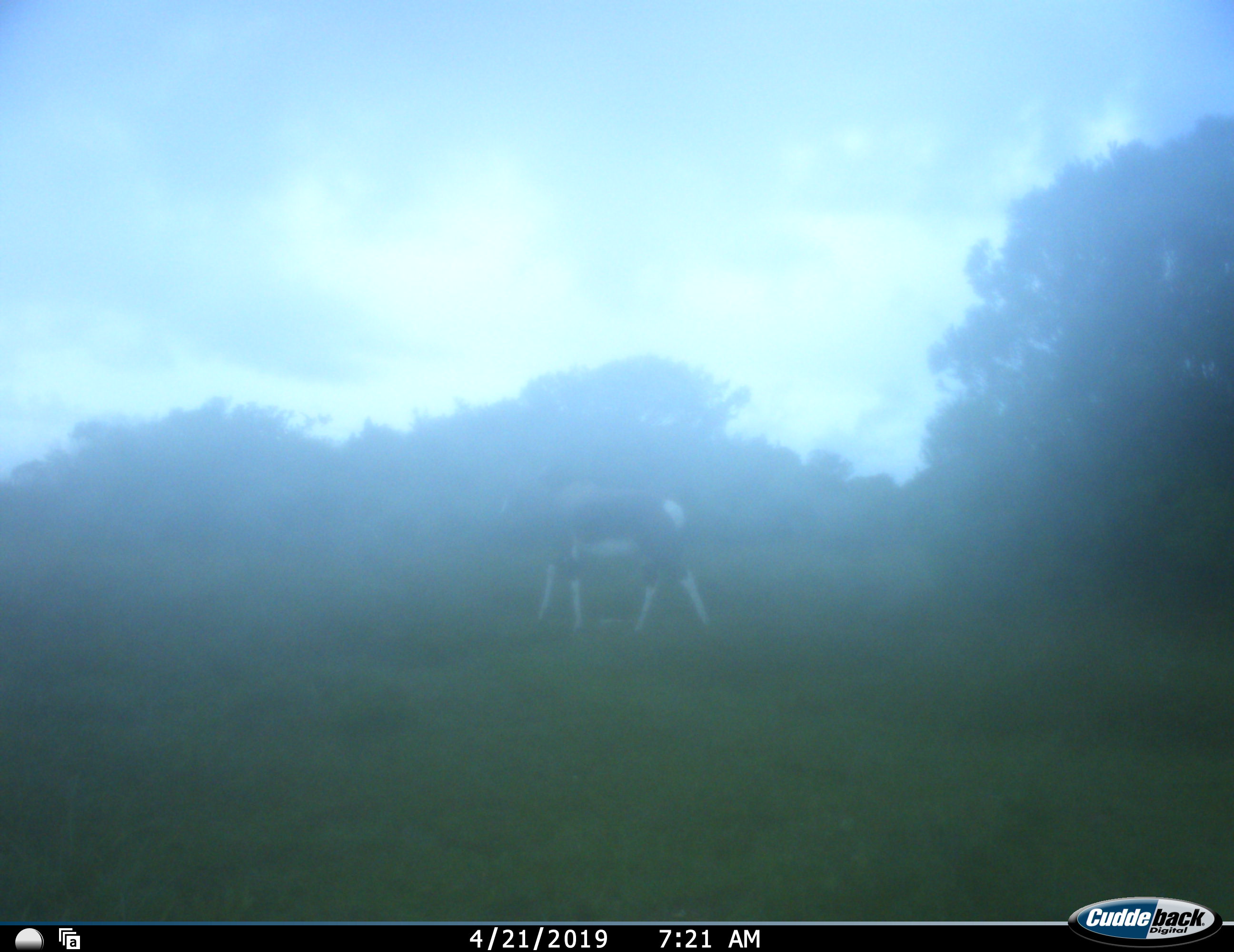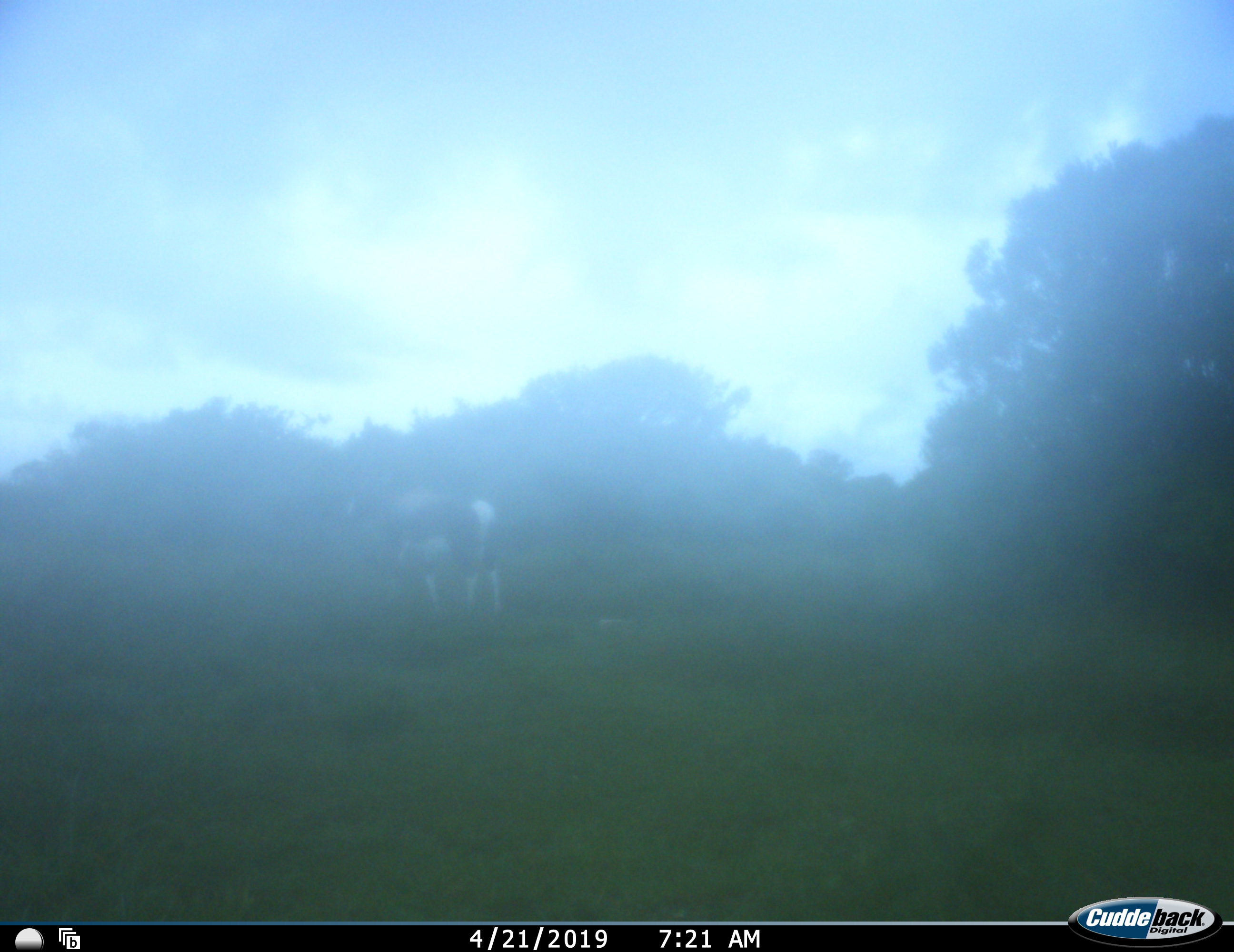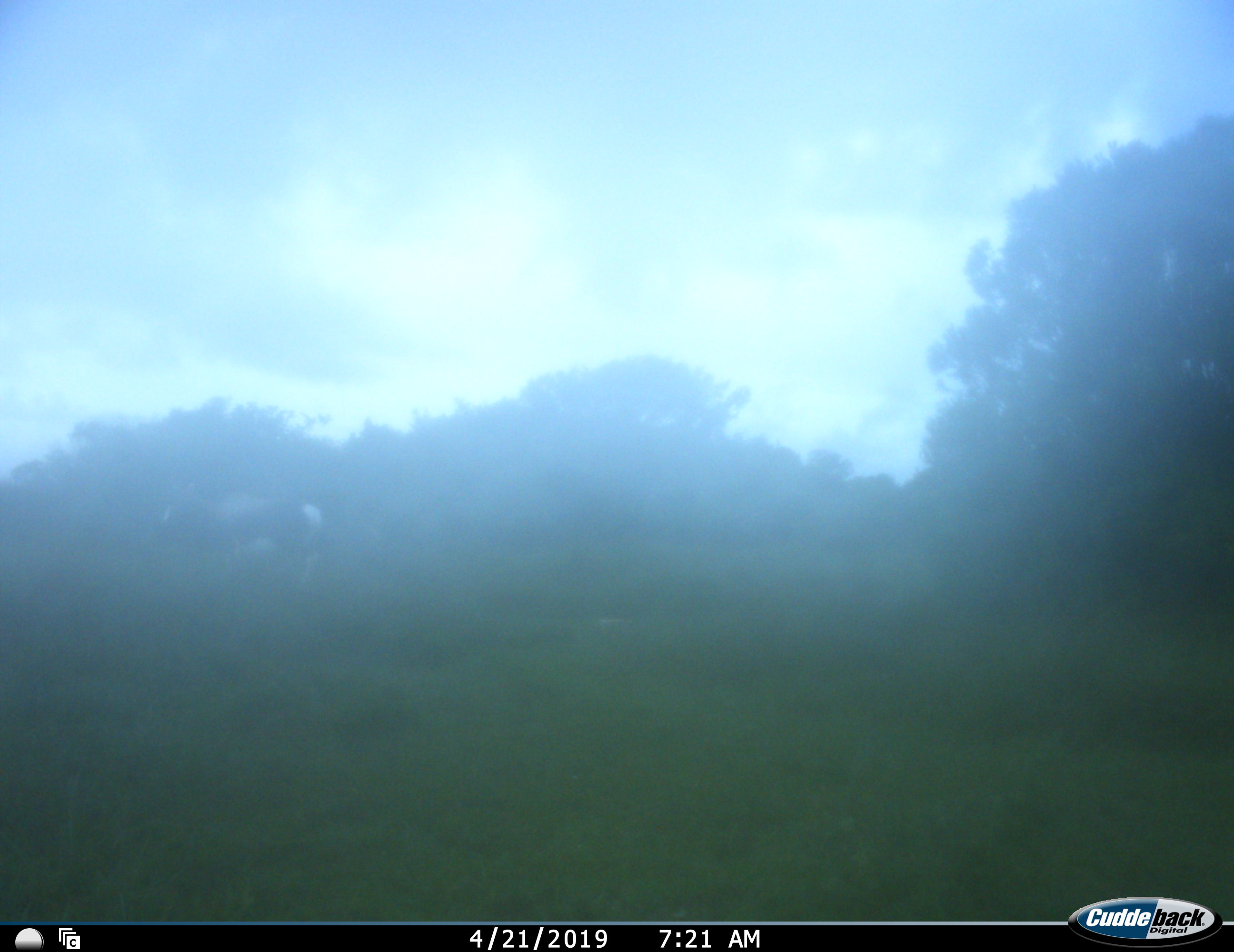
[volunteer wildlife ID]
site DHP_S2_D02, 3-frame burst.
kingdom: Animalia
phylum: Chordata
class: Mammalia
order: Artiodactyla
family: Bovidae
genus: Damaliscus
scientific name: Damaliscus pygargus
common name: bontebok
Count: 1.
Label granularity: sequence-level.